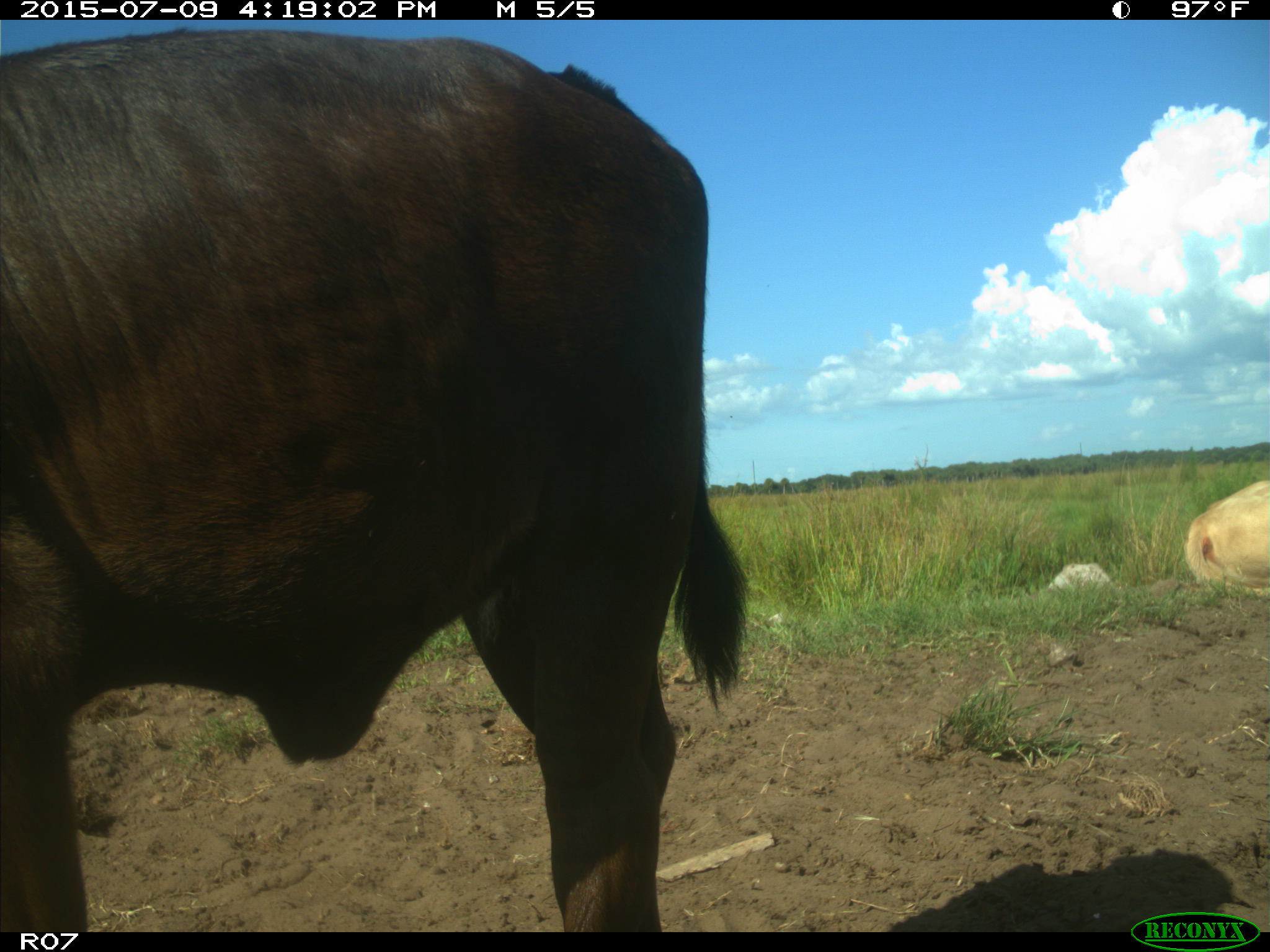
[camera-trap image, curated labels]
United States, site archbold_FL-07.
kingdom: Animalia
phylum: Chordata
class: Mammalia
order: Artiodactyla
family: Bovidae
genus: Bos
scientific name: Bos taurus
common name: domestic cow